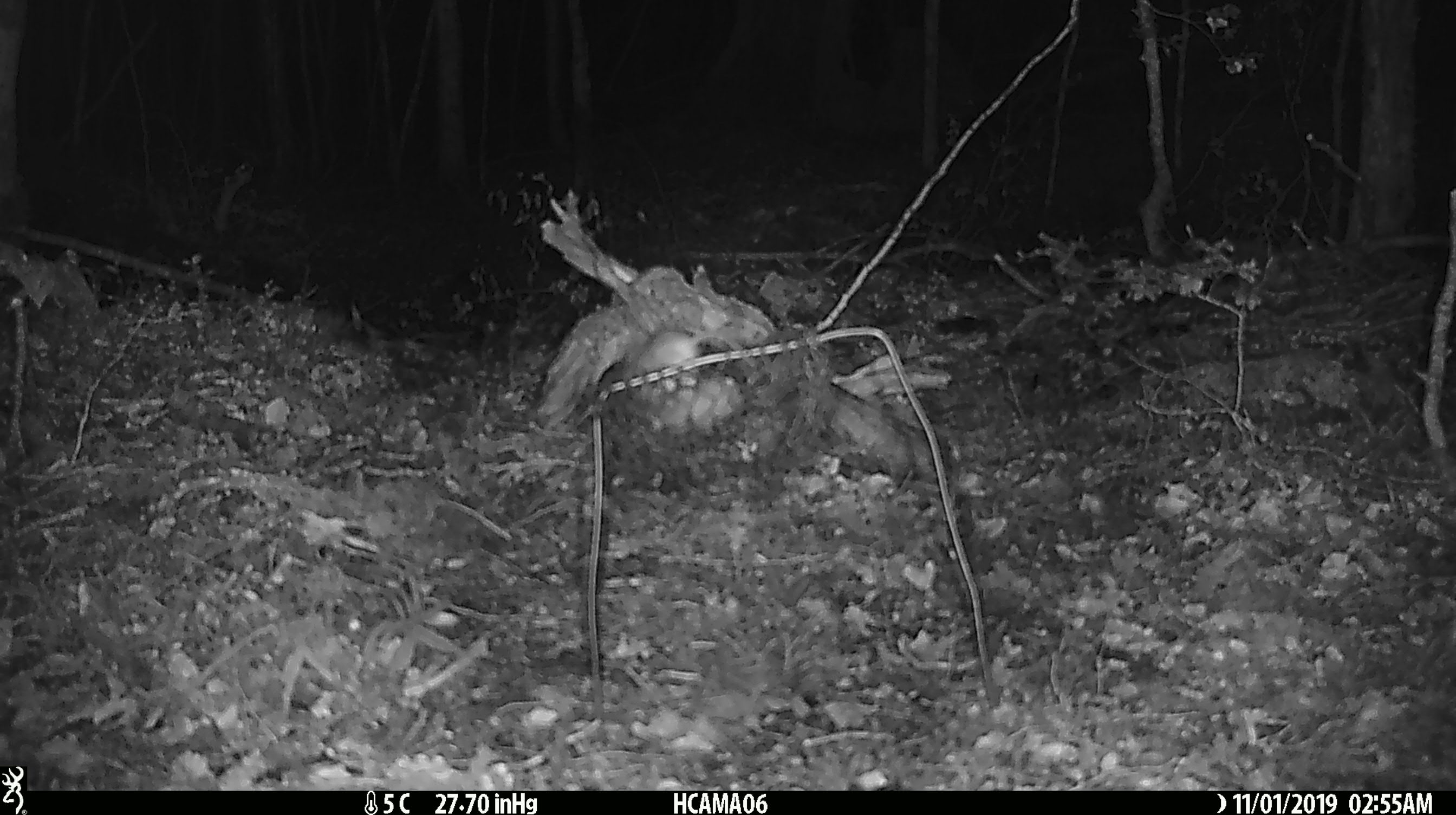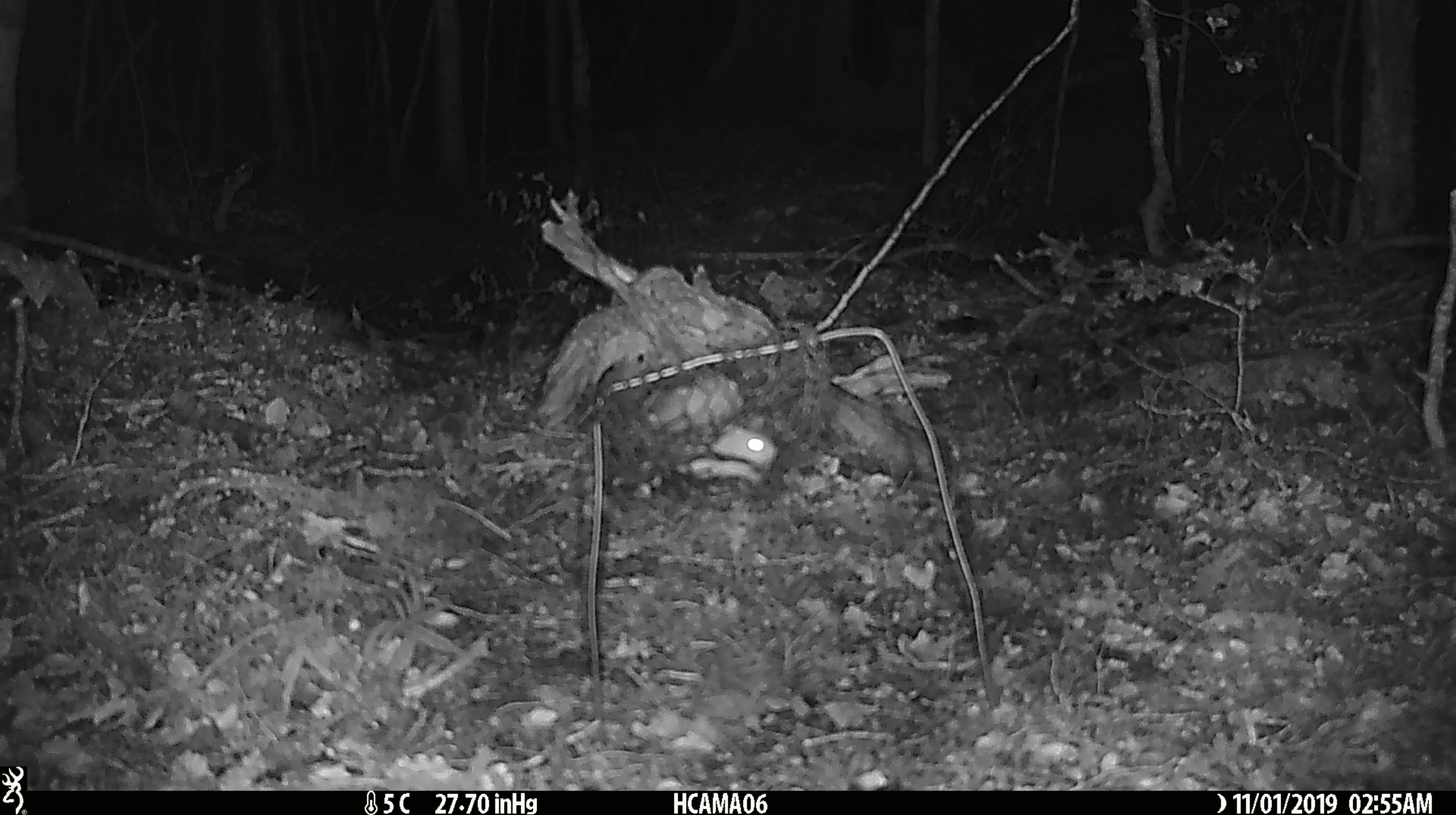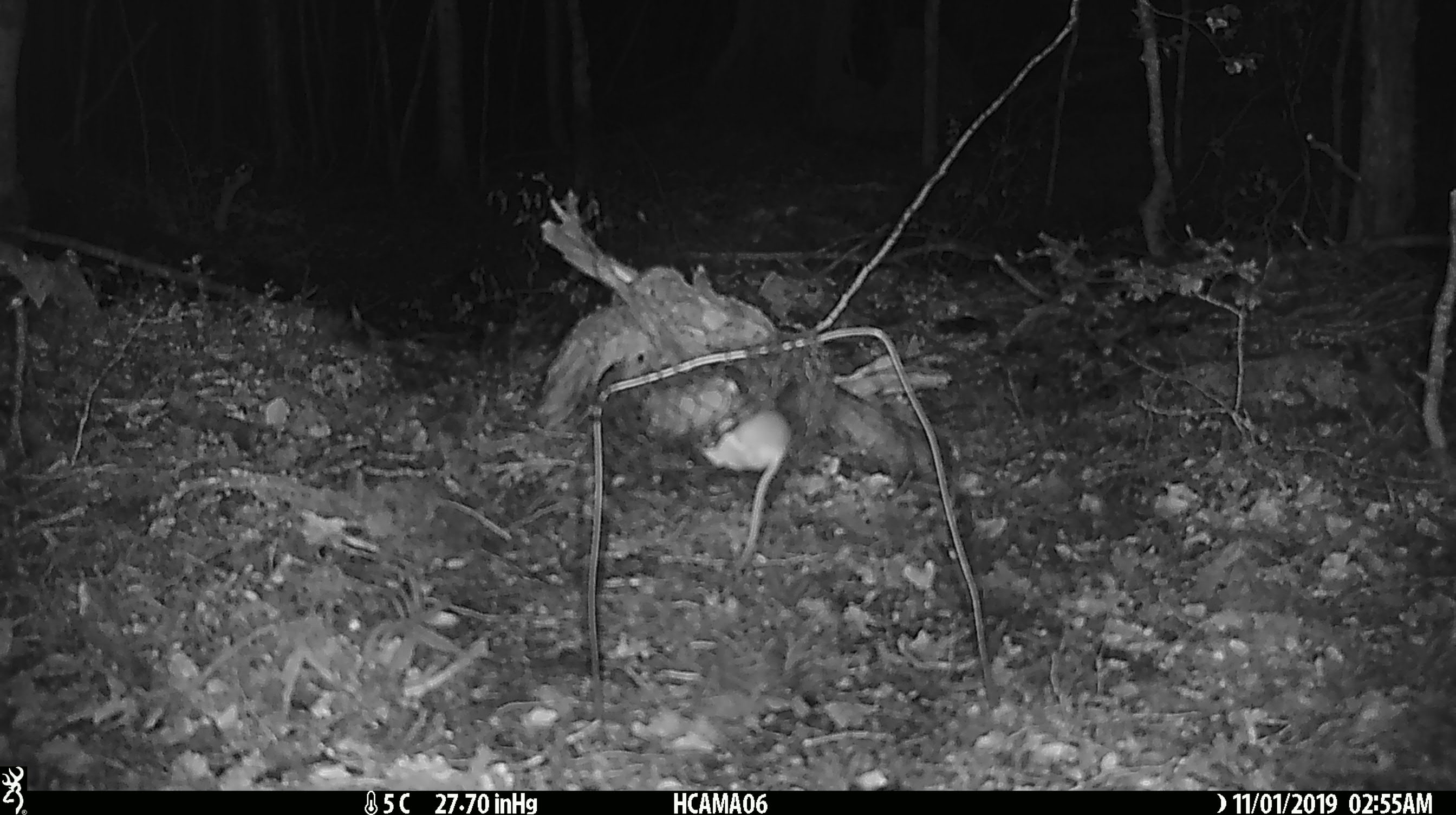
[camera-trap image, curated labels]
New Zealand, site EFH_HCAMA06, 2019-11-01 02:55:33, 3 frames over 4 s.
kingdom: Animalia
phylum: Chordata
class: Mammalia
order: Rodentia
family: Muridae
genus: Mus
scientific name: Mus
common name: mouse